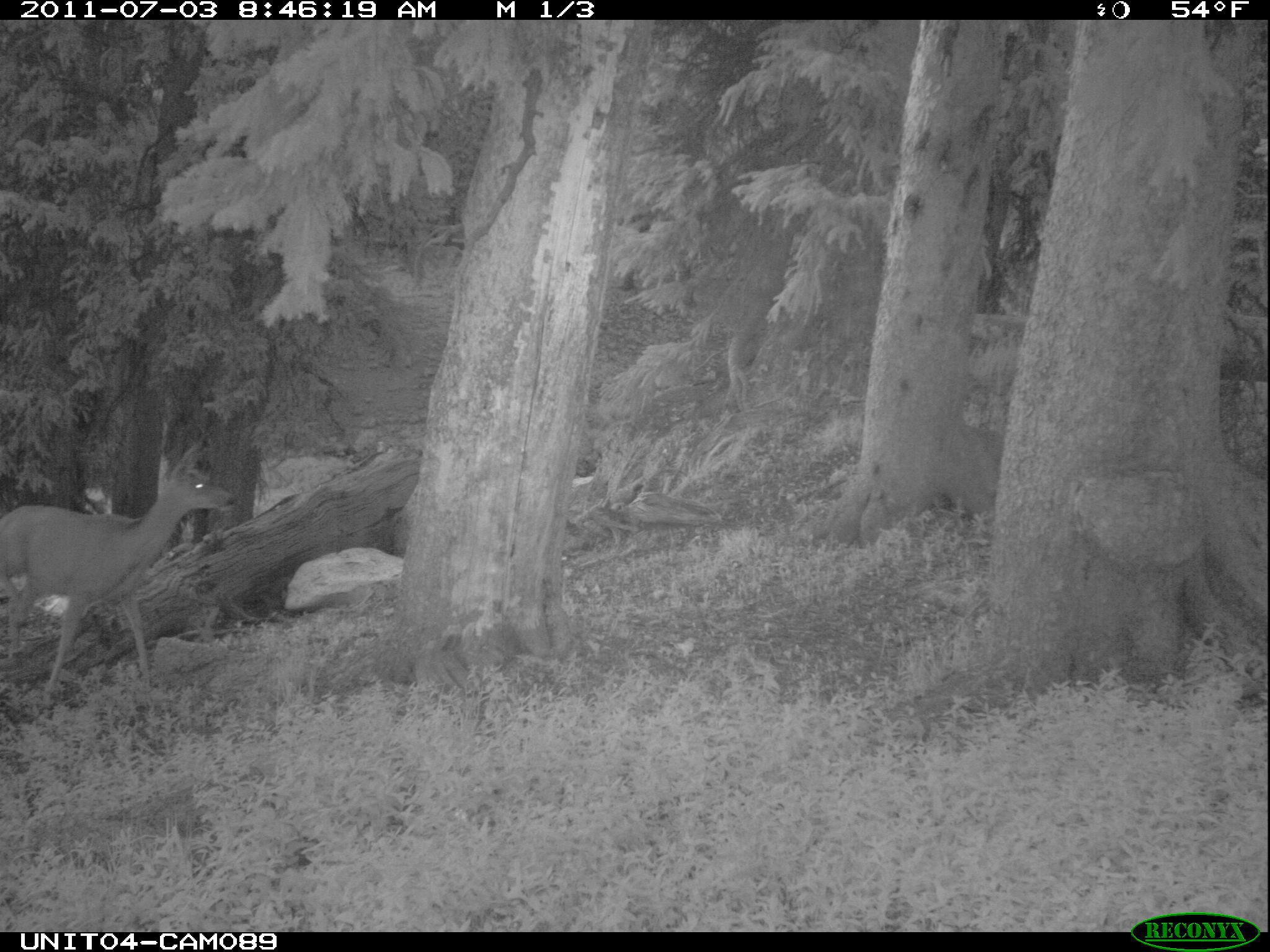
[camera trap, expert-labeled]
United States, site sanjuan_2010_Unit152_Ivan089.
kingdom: Animalia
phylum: Chordata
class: Mammalia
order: Artiodactyla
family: Cervidae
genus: Odocoileus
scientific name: Odocoileus hemionus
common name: mule deer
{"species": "Odocoileus hemionus (mule deer)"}